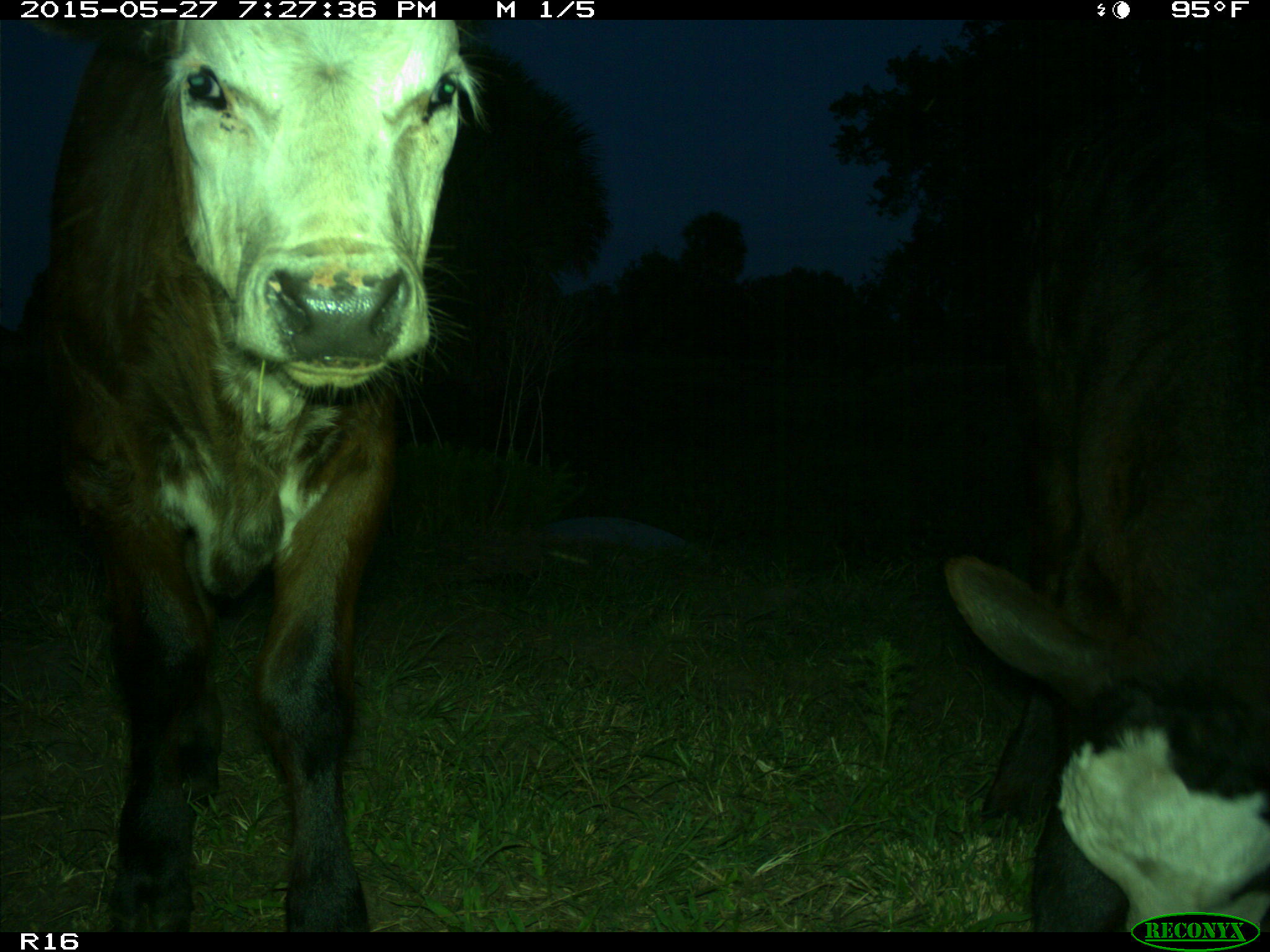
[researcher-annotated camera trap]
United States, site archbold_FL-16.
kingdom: Animalia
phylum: Chordata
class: Mammalia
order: Artiodactyla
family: Bovidae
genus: Bos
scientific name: Bos taurus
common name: domestic cow